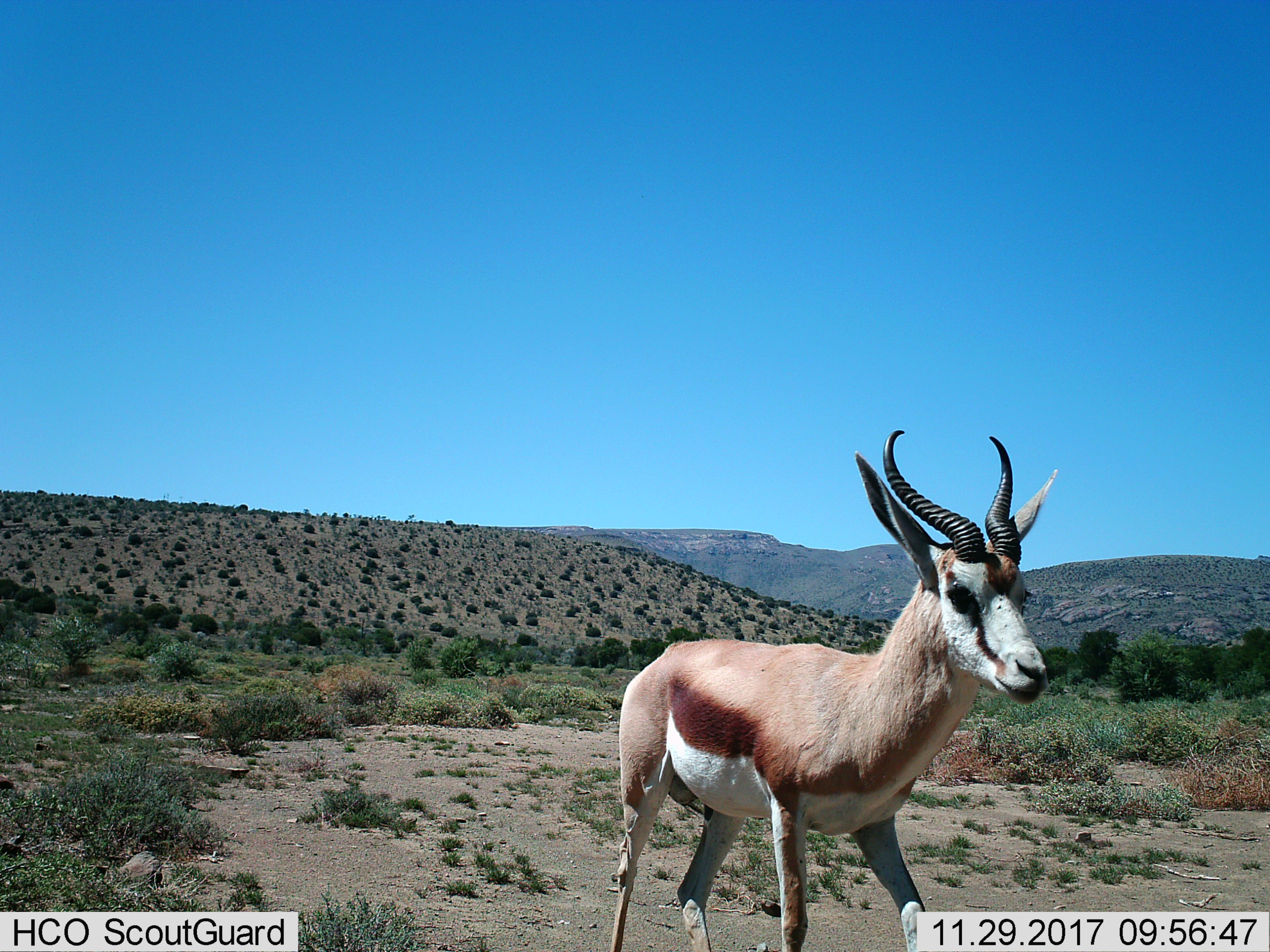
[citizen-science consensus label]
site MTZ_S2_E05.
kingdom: Animalia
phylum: Chordata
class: Mammalia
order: Artiodactyla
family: Bovidae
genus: Antidorcas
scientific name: Antidorcas marsupialis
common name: springbok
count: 1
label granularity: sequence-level